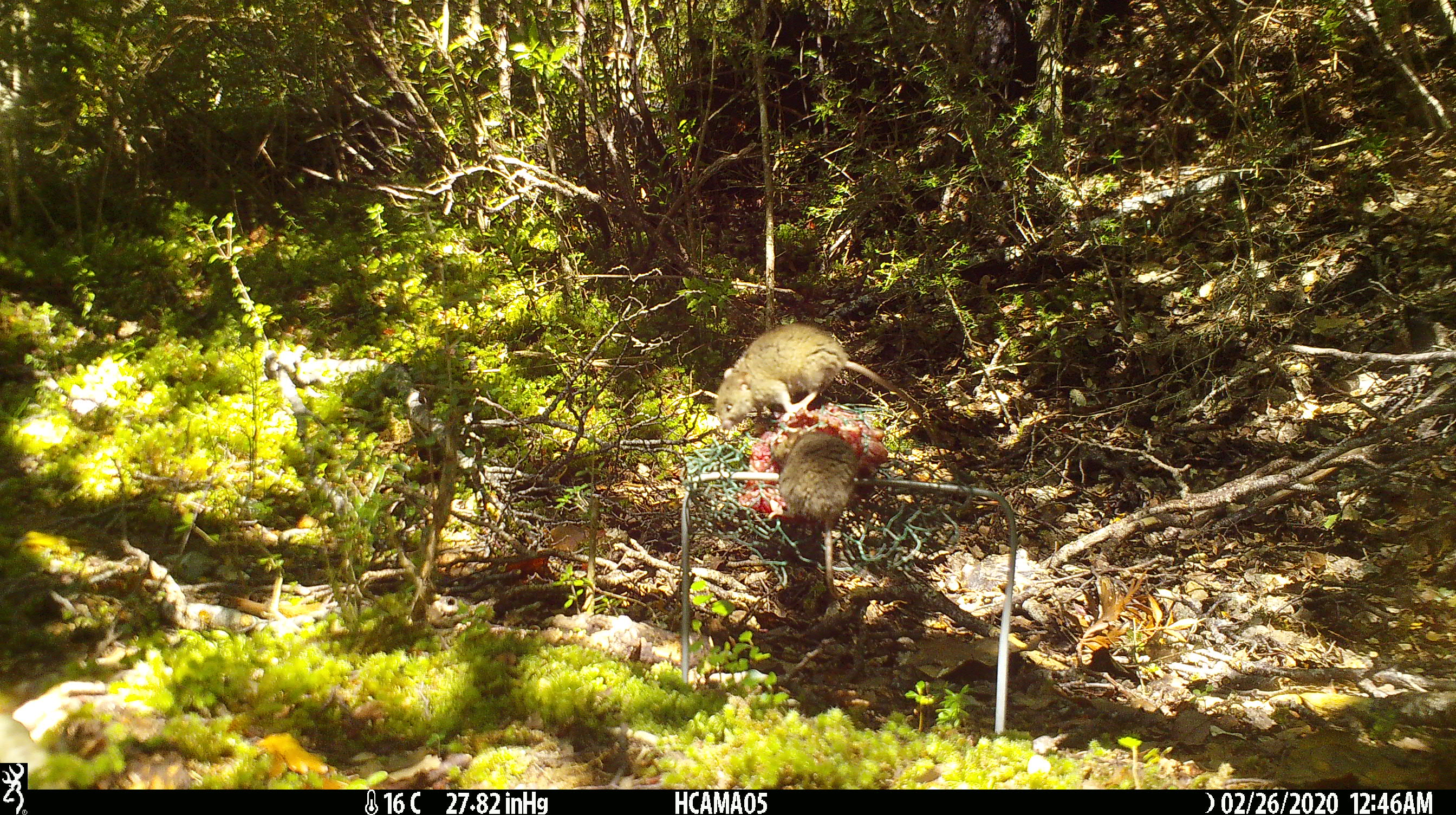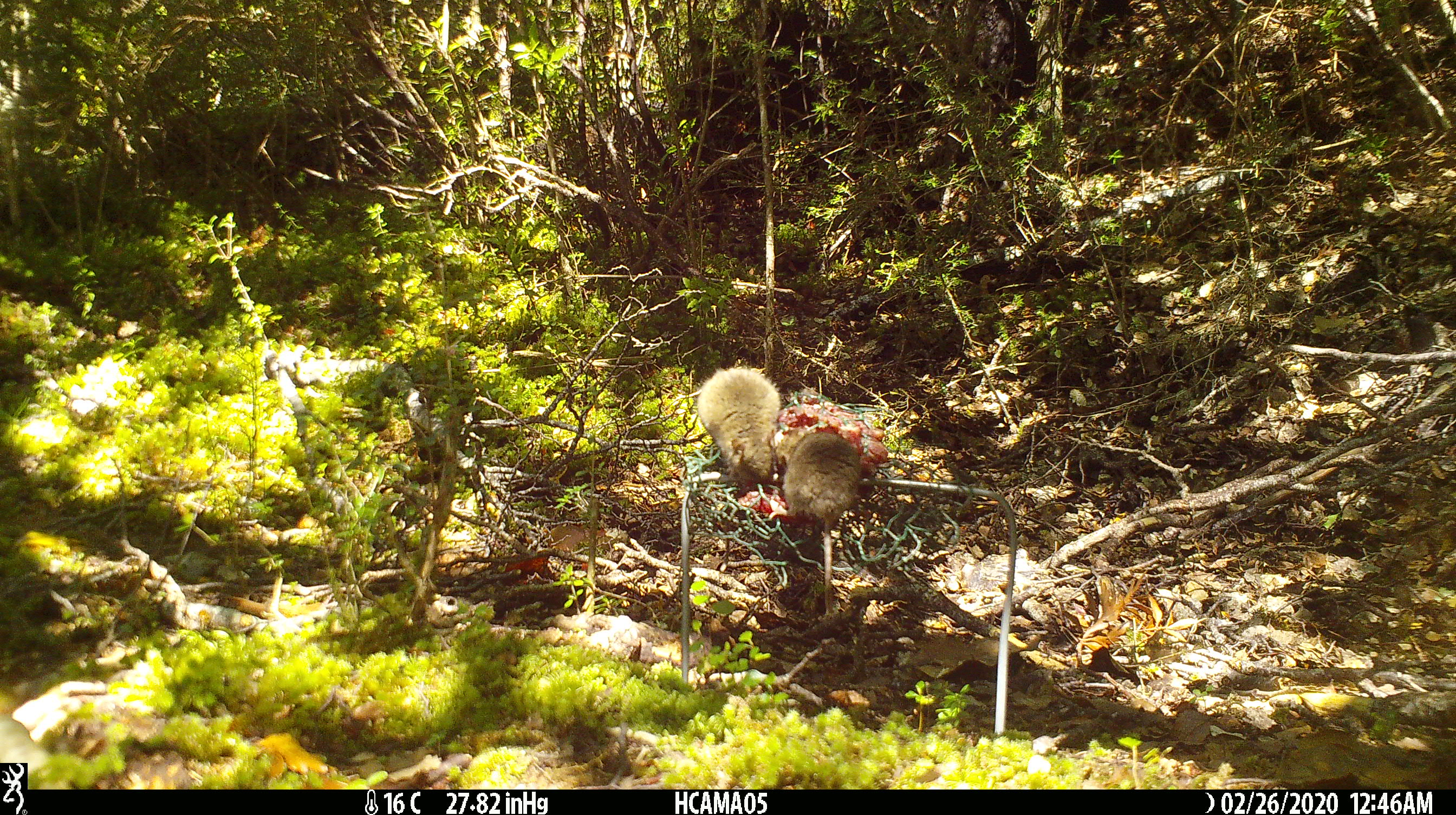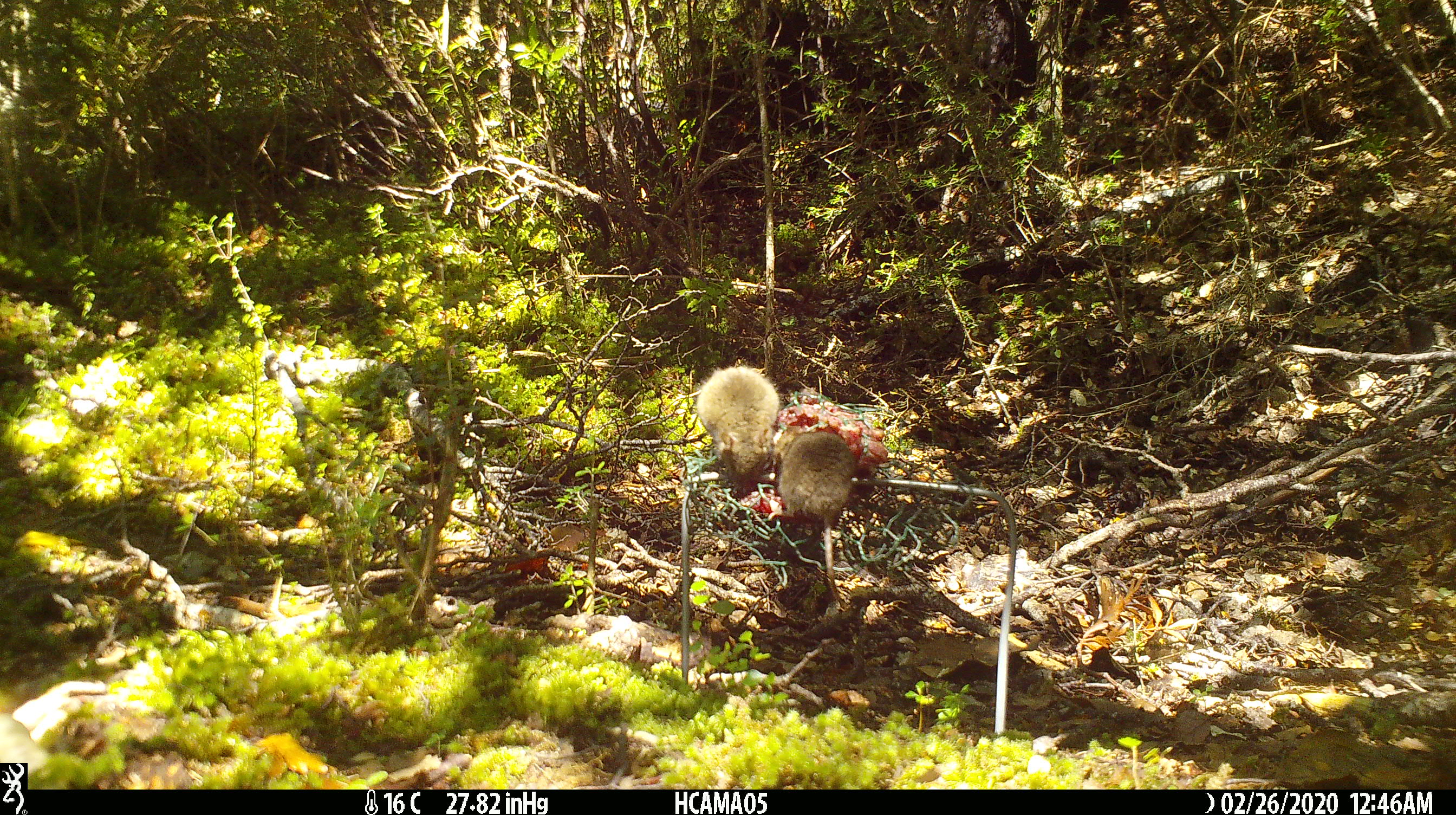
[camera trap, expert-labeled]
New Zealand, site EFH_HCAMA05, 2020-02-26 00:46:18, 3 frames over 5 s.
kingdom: Animalia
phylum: Chordata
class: Mammalia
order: Rodentia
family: Muridae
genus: Mus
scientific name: Mus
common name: mouse